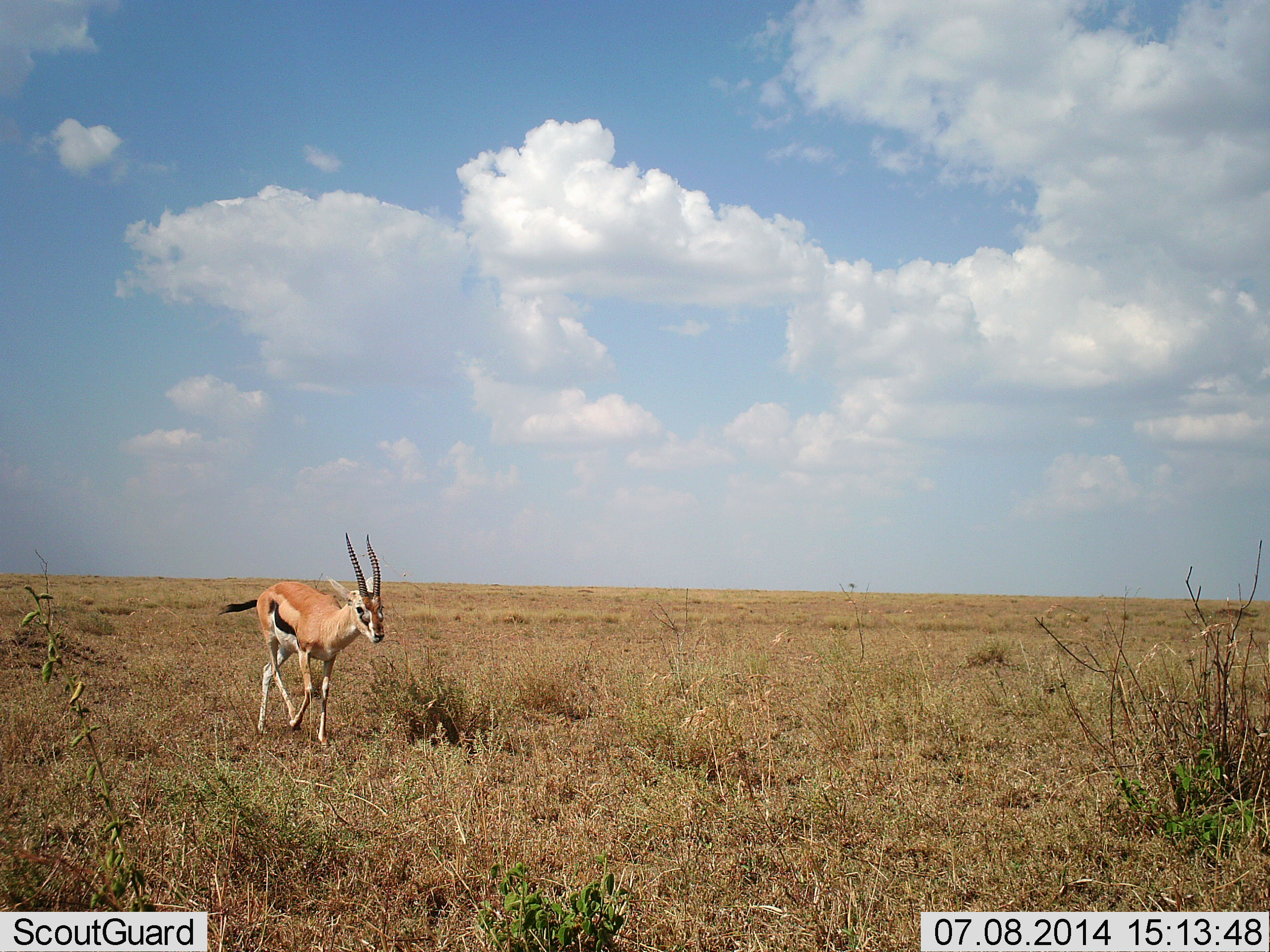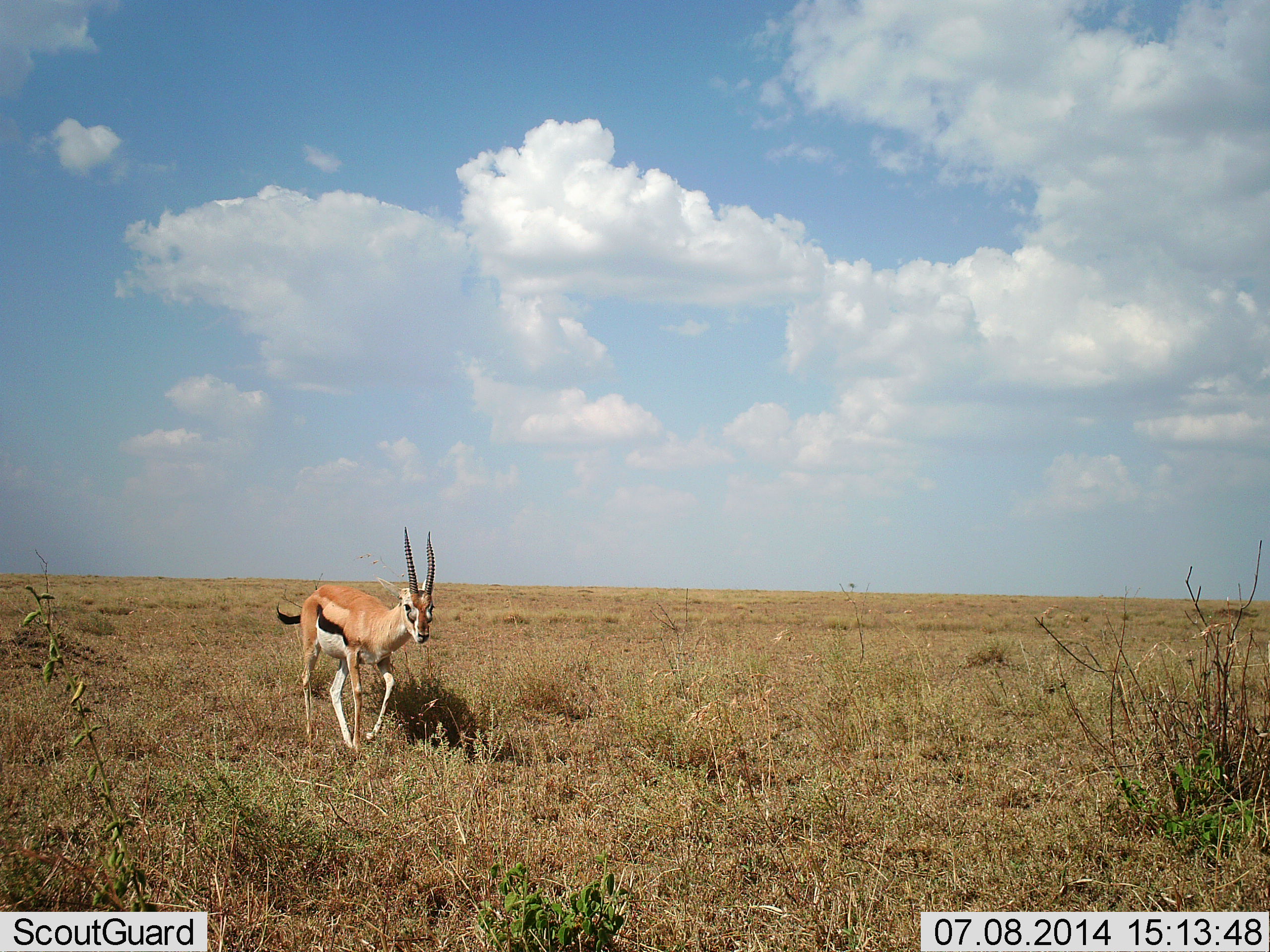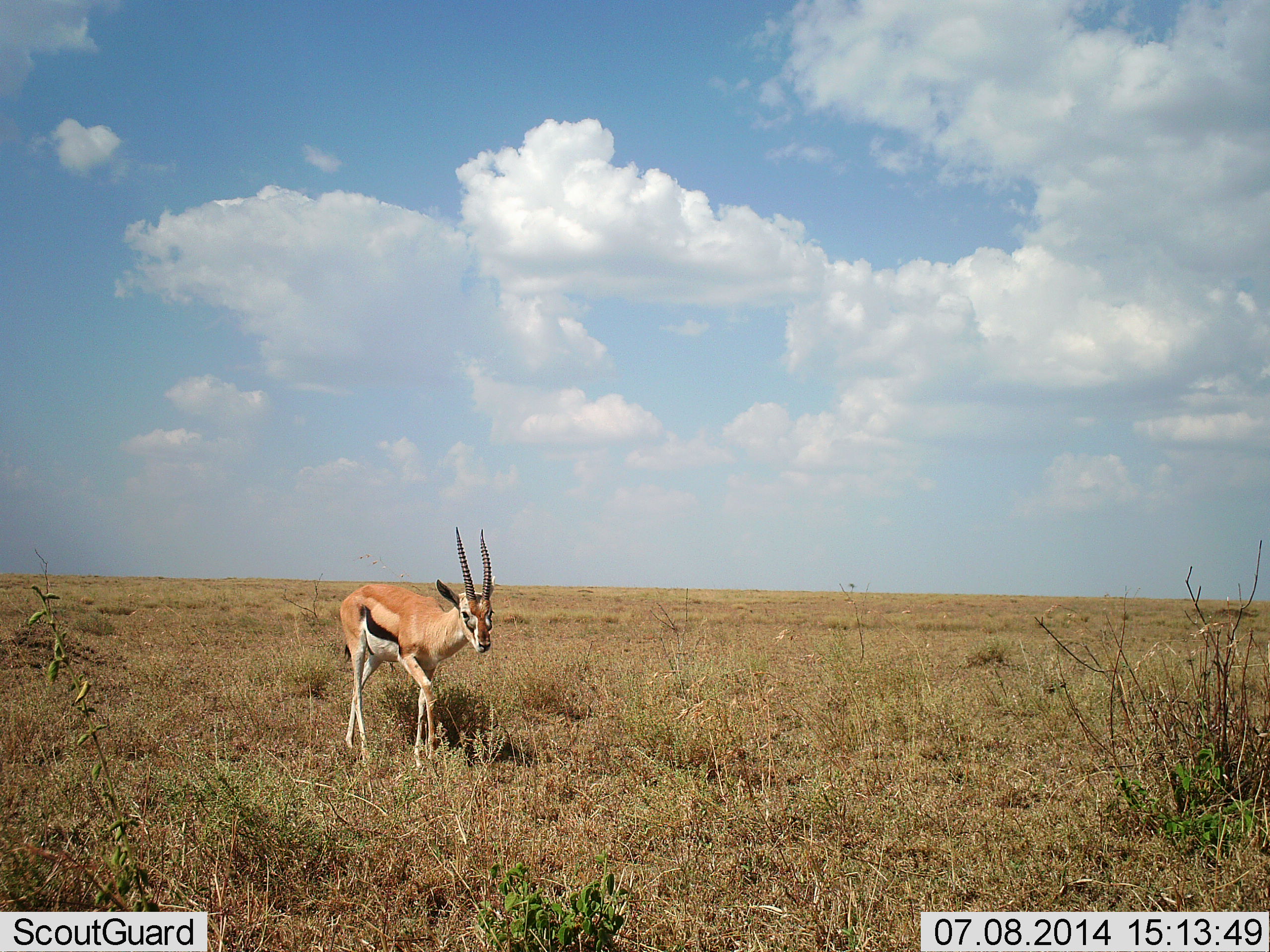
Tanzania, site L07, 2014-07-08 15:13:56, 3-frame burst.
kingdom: Animalia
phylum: Chordata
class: Mammalia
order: Artiodactyla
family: Bovidae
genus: Eudorcas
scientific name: Eudorcas thomsonii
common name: thomson's gazelle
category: gazellethomsons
Gazellethomsons (thomson's gazelle) (Eudorcas thomsonii), count 1. Behavior (volunteer vote fractions): standing 0%, resting 0%, moving 100%, interacting 0%. Young present (vote fraction): 0%. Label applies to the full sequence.